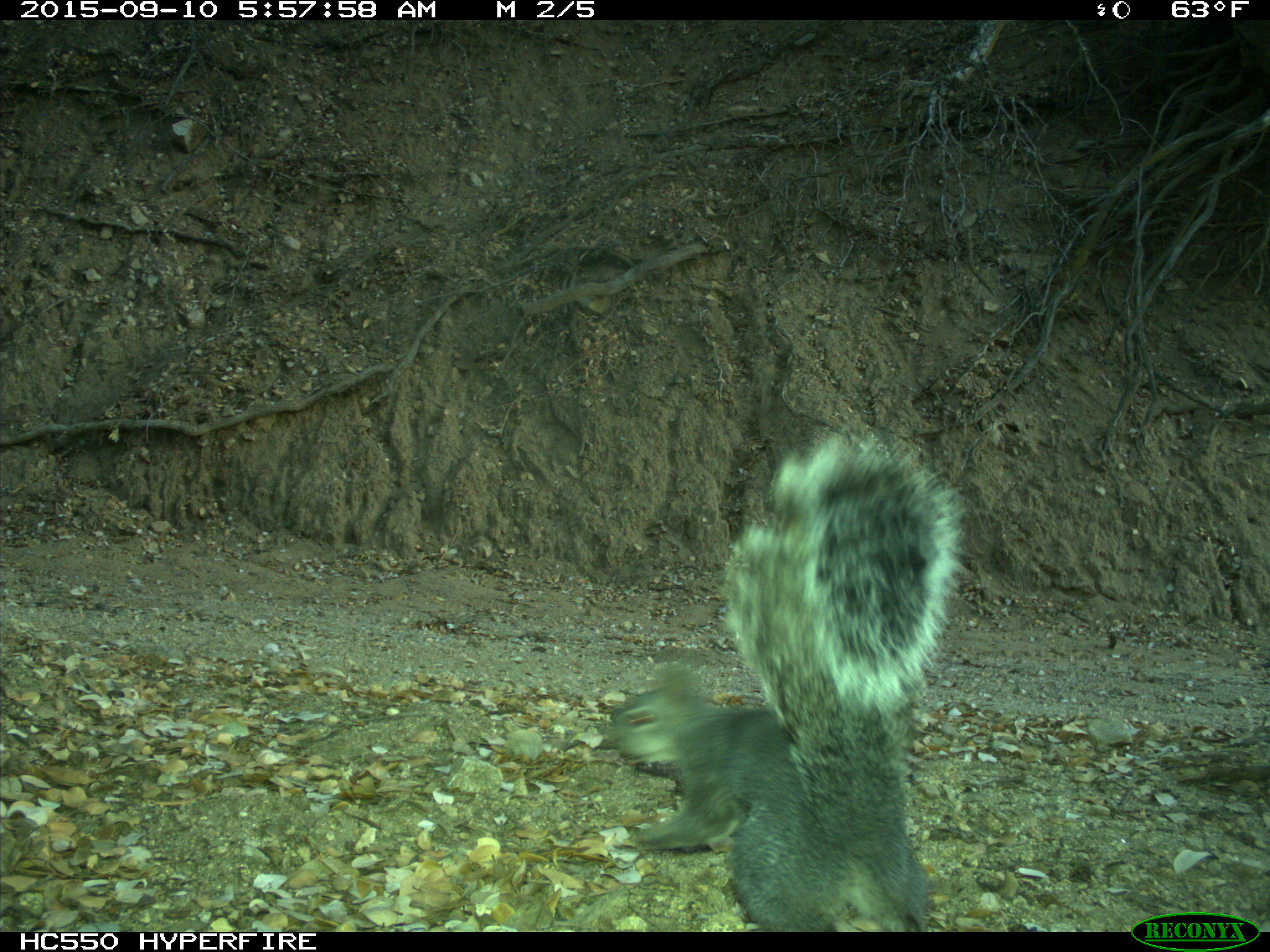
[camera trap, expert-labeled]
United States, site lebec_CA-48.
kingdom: Animalia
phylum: Chordata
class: Mammalia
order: Rodentia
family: Sciuridae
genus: Sciurus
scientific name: Sciurus carolinensis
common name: eastern gray squirrel